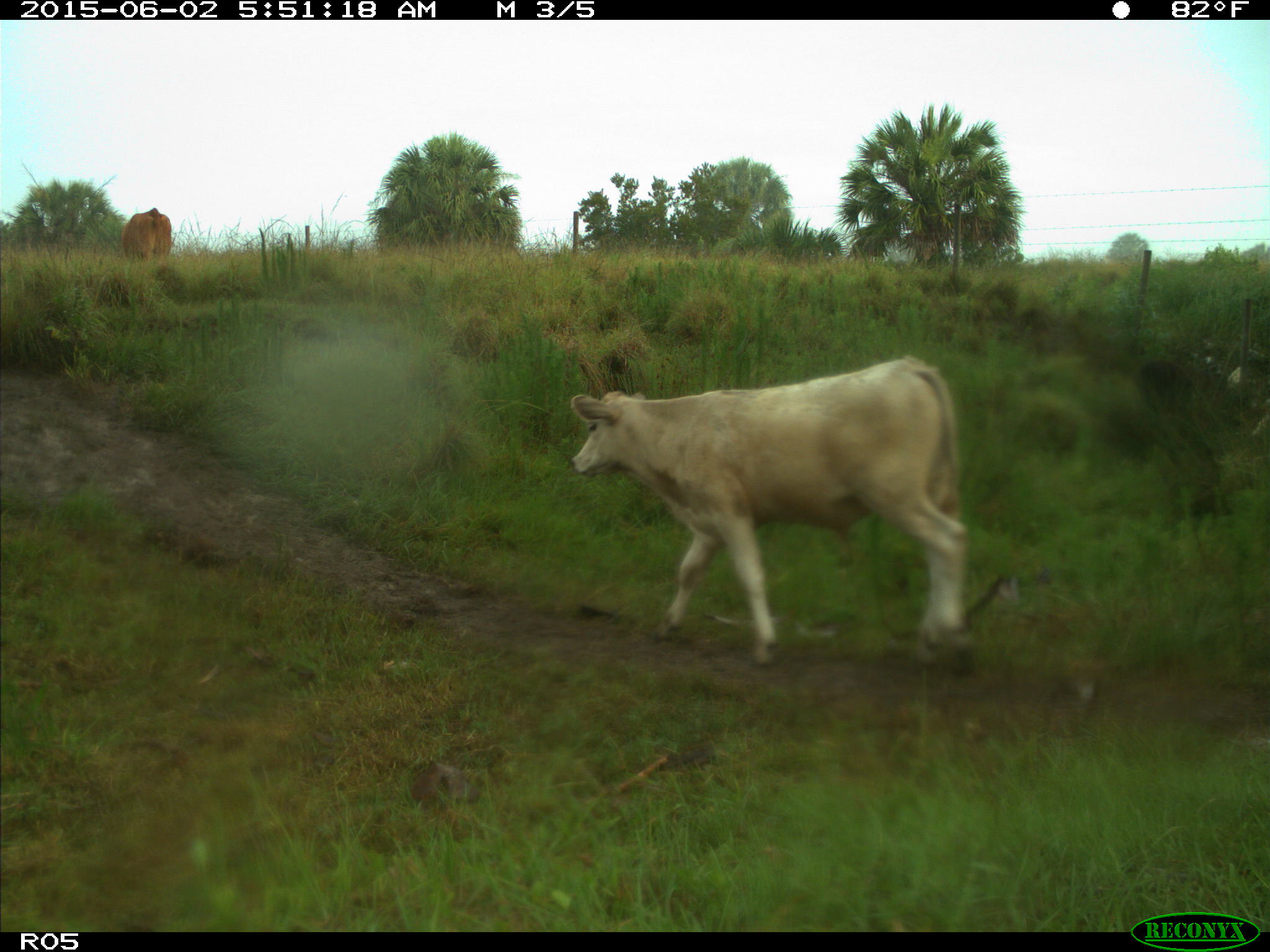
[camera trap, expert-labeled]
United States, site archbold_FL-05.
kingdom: Animalia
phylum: Chordata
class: Mammalia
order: Artiodactyla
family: Bovidae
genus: Bos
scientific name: Bos taurus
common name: domestic cow